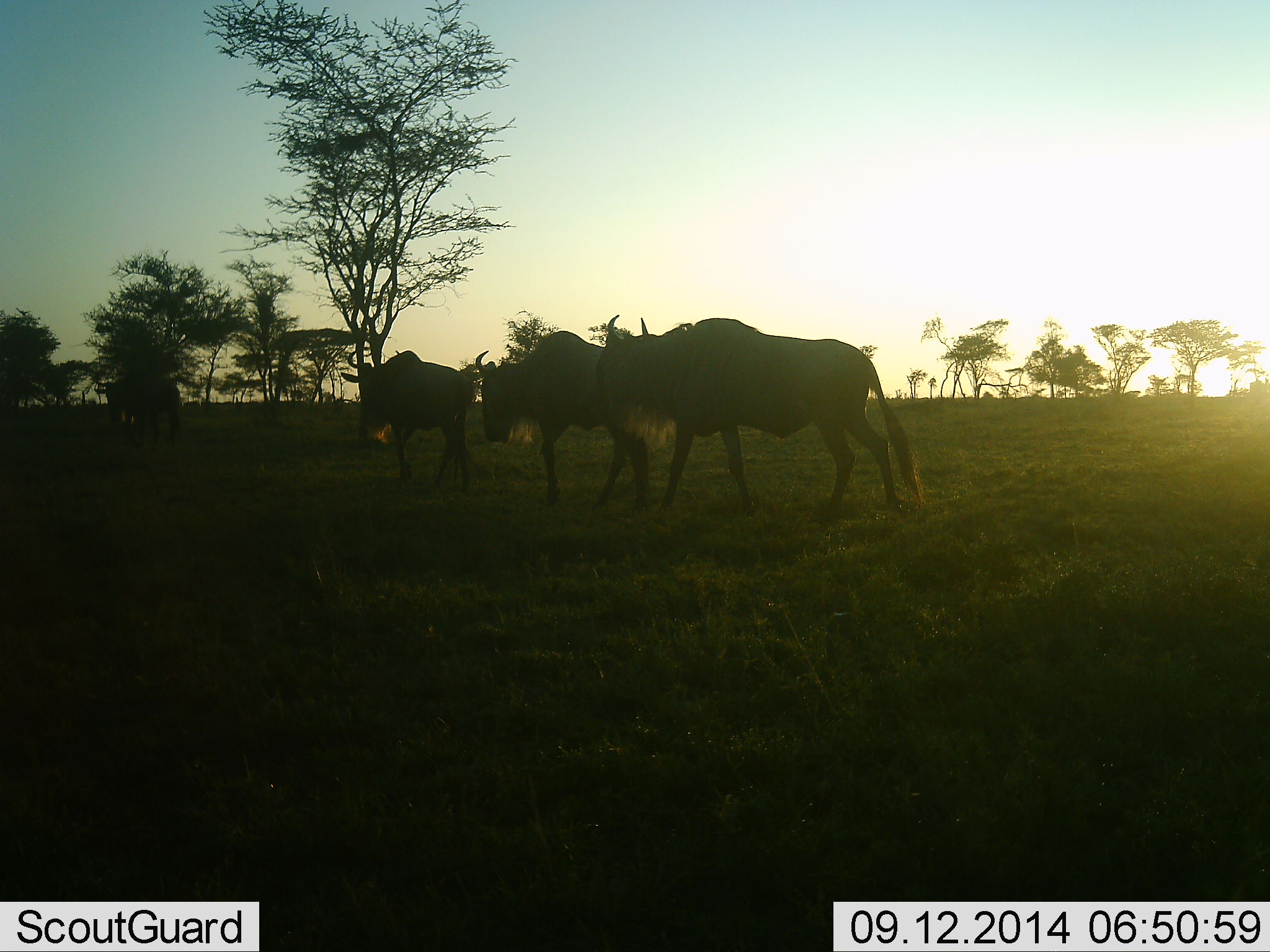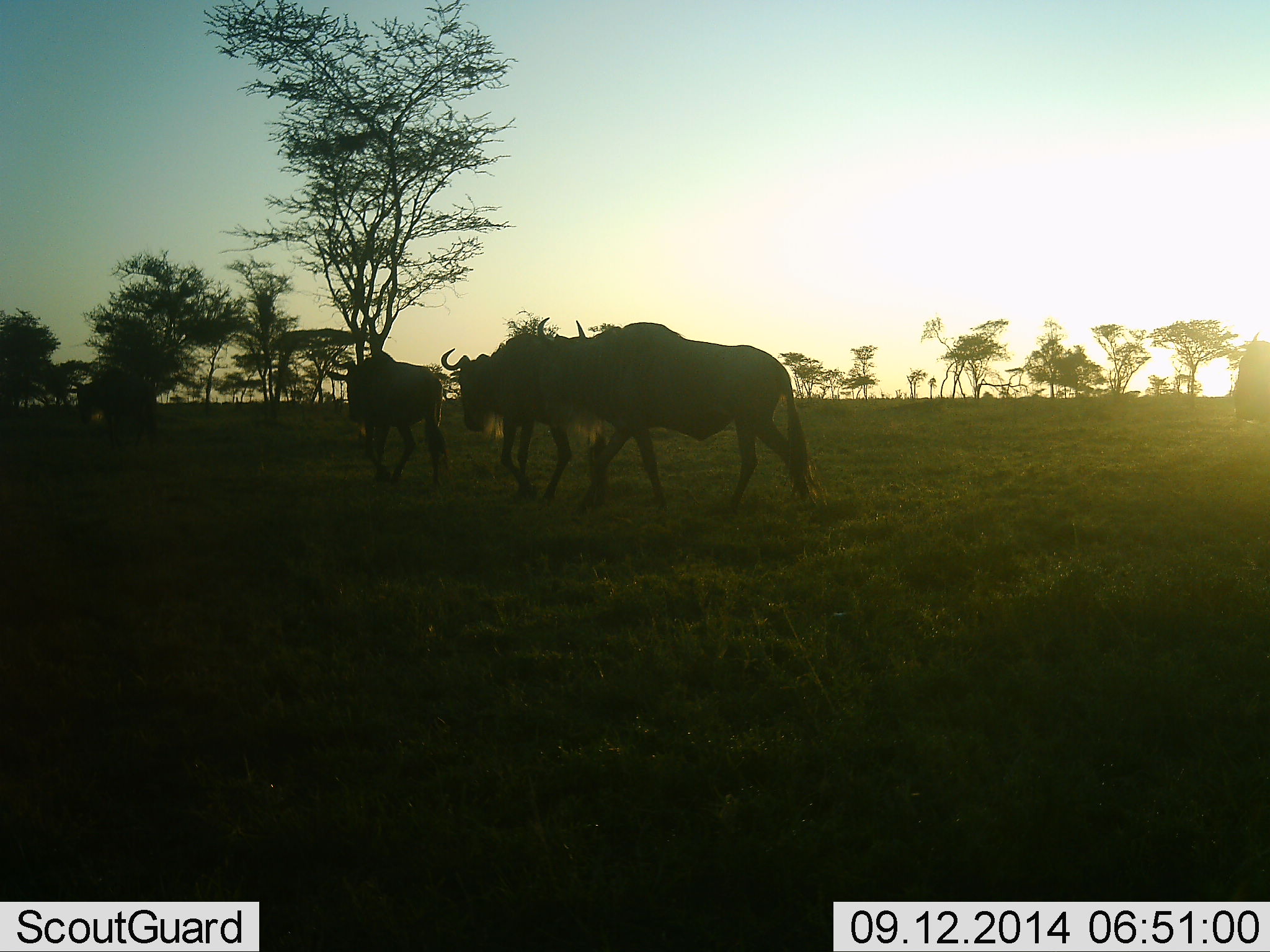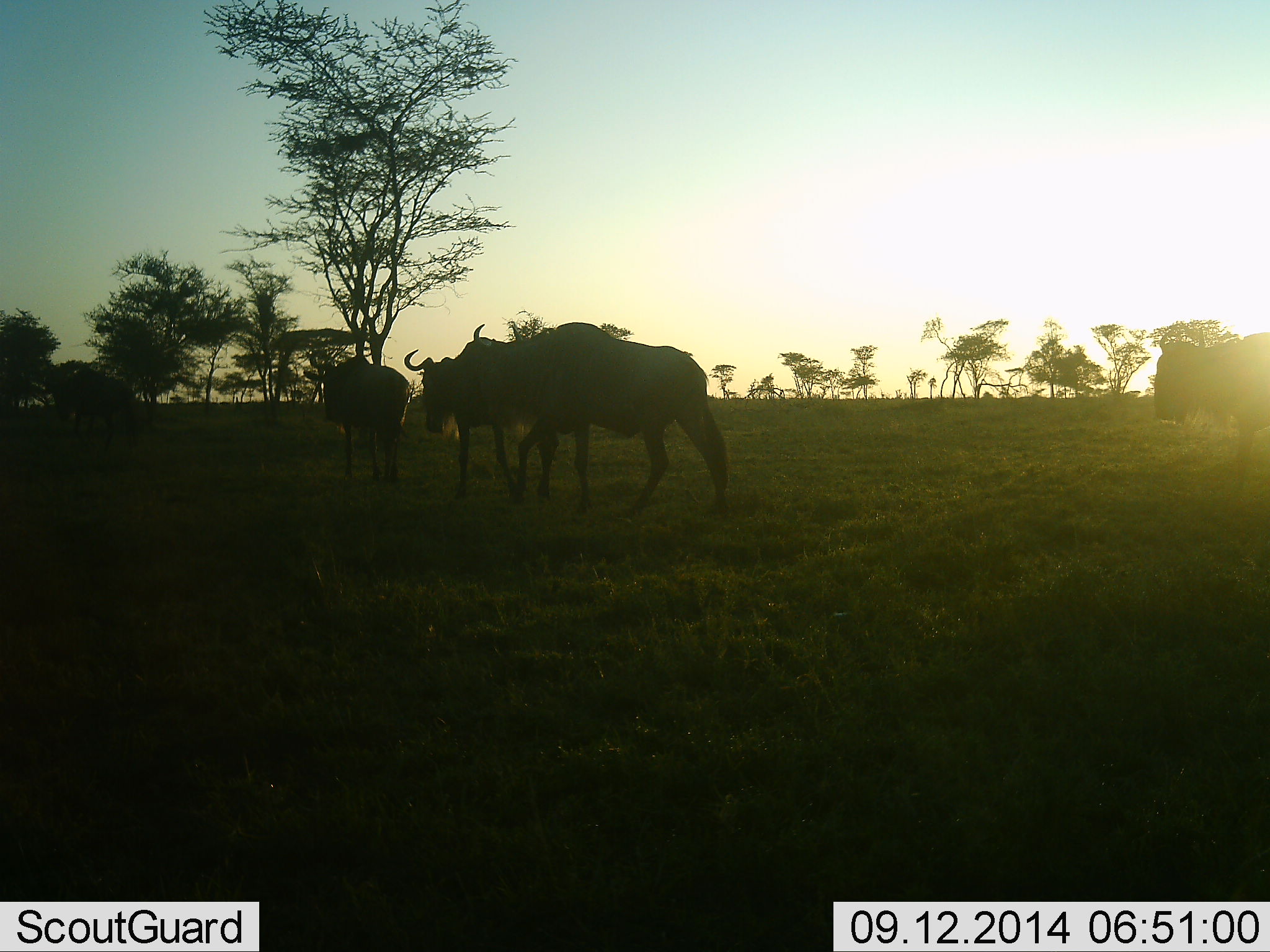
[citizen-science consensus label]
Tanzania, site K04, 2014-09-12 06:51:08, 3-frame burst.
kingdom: Animalia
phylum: Chordata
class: Mammalia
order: Artiodactyla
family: Bovidae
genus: Connochaetes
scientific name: Connochaetes taurinus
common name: blue wildebeest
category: wildebeest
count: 5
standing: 0%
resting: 0%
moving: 100%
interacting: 0%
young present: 0%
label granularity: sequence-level